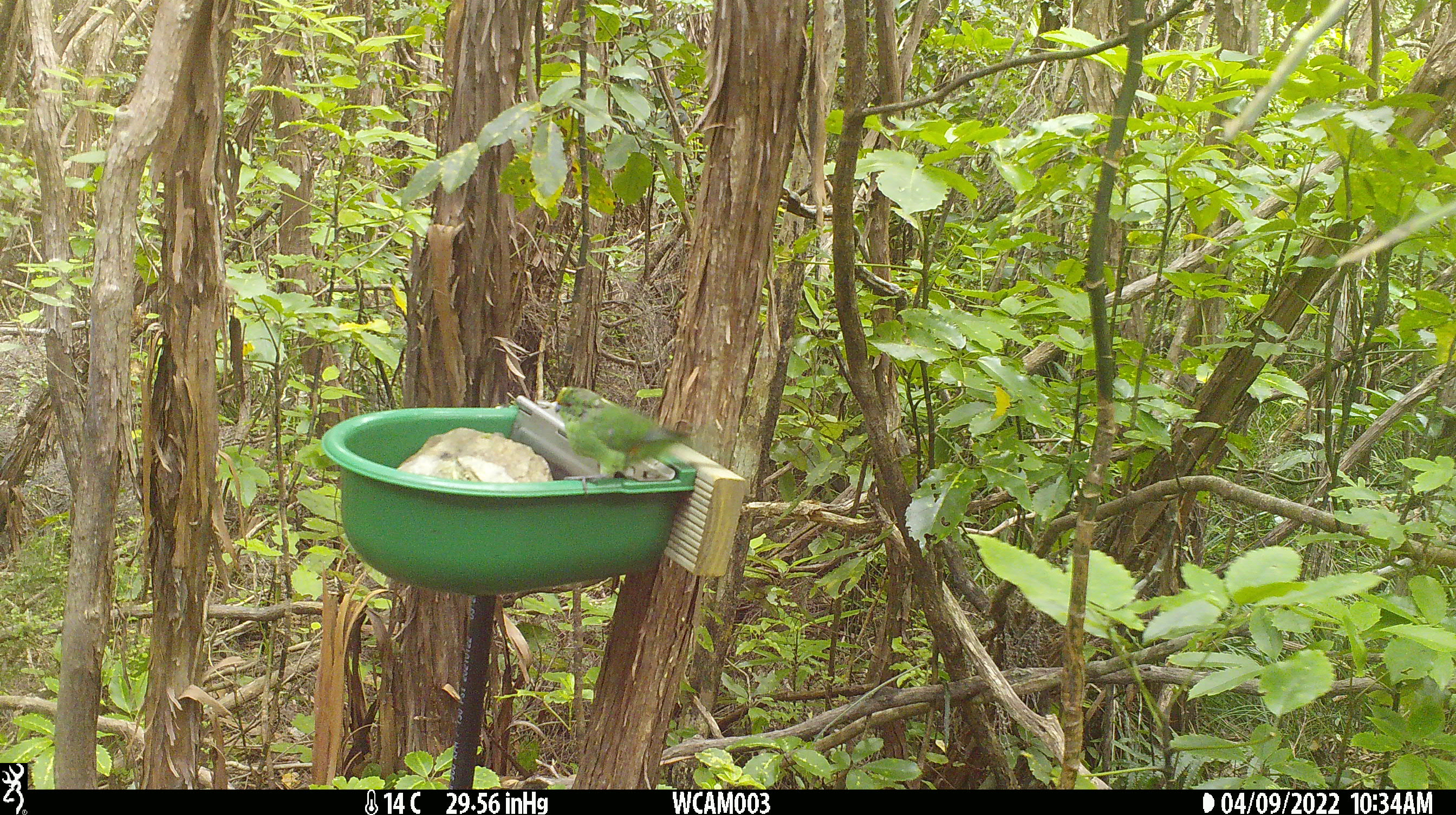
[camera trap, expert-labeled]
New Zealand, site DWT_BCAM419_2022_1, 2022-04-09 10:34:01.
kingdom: Animalia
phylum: Chordata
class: Aves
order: Psittaciformes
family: Psittaculidae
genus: Cyanoramphus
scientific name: Cyanoramphus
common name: parakeet